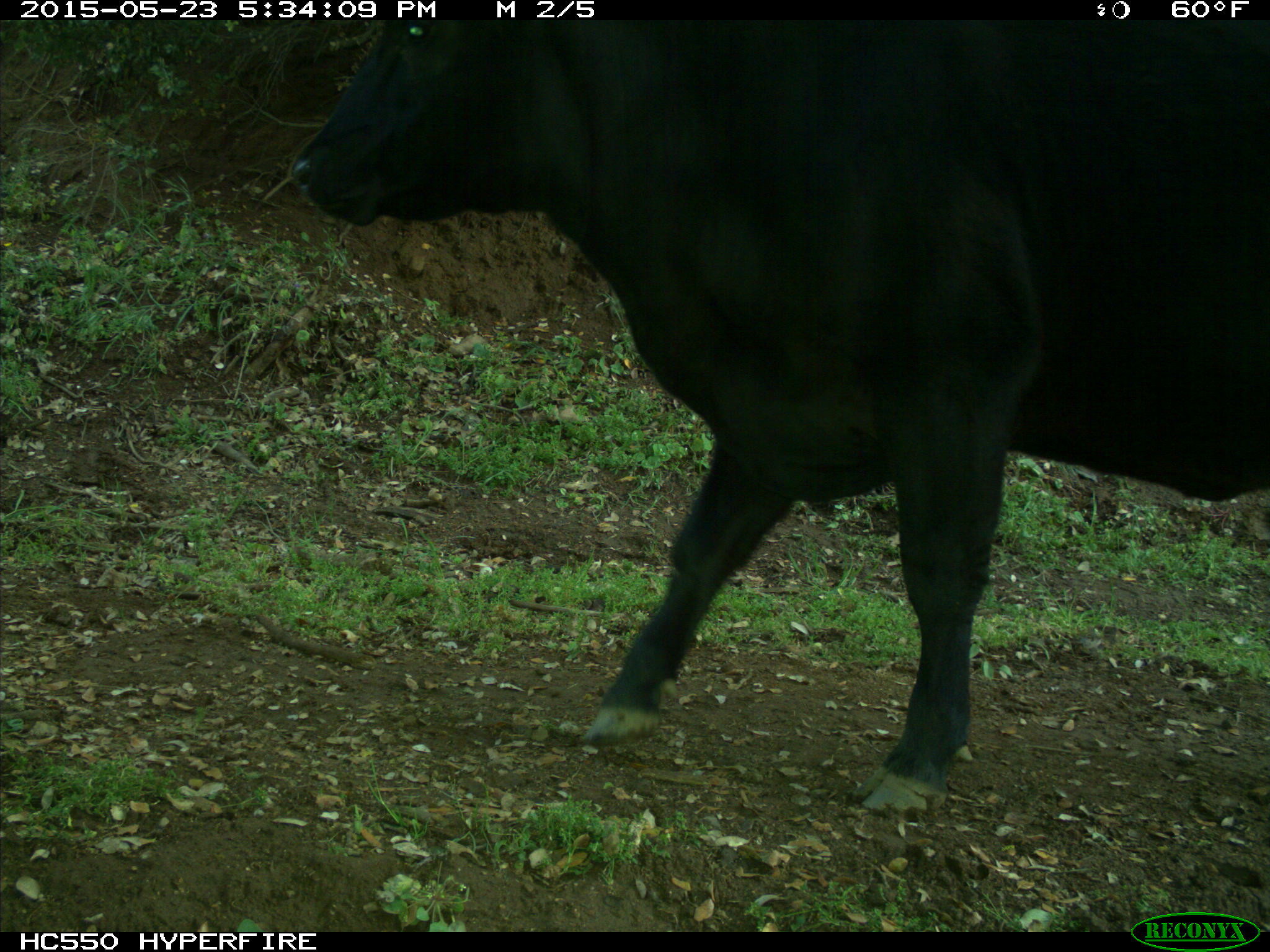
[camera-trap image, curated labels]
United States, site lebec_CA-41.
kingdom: Animalia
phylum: Chordata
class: Mammalia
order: Artiodactyla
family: Bovidae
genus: Bos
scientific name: Bos taurus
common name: domestic cow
Bos taurus (domestic cow).